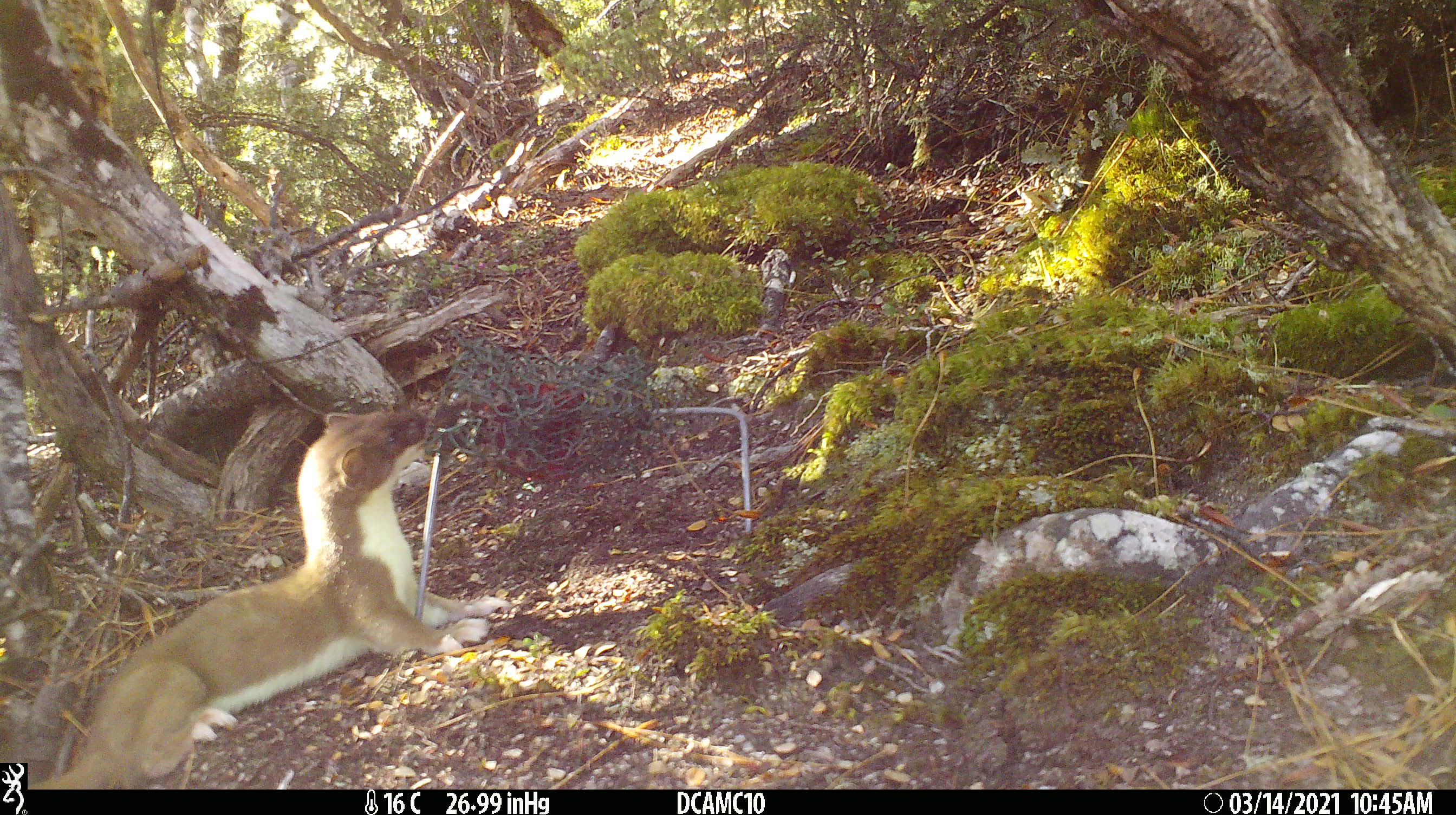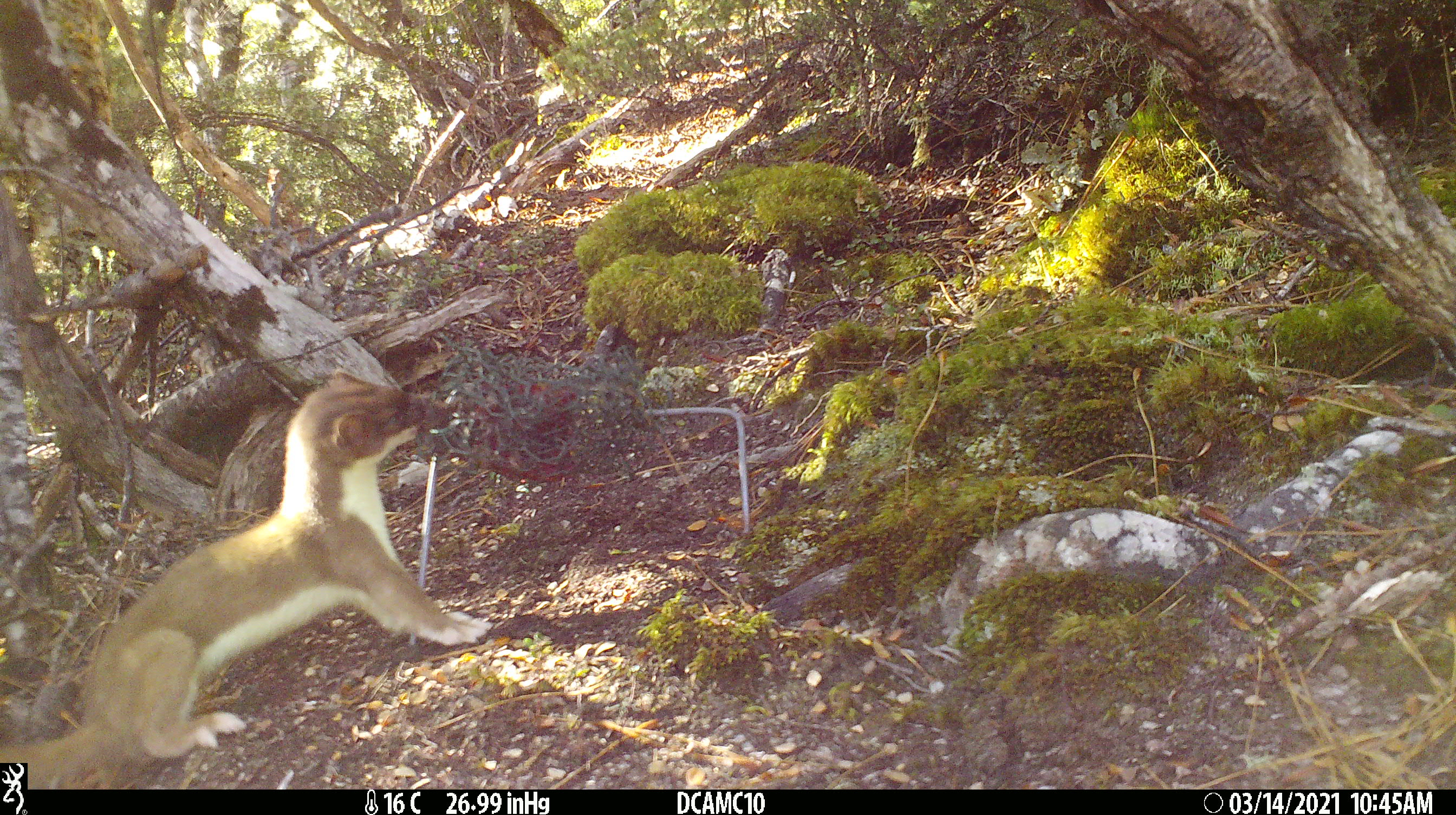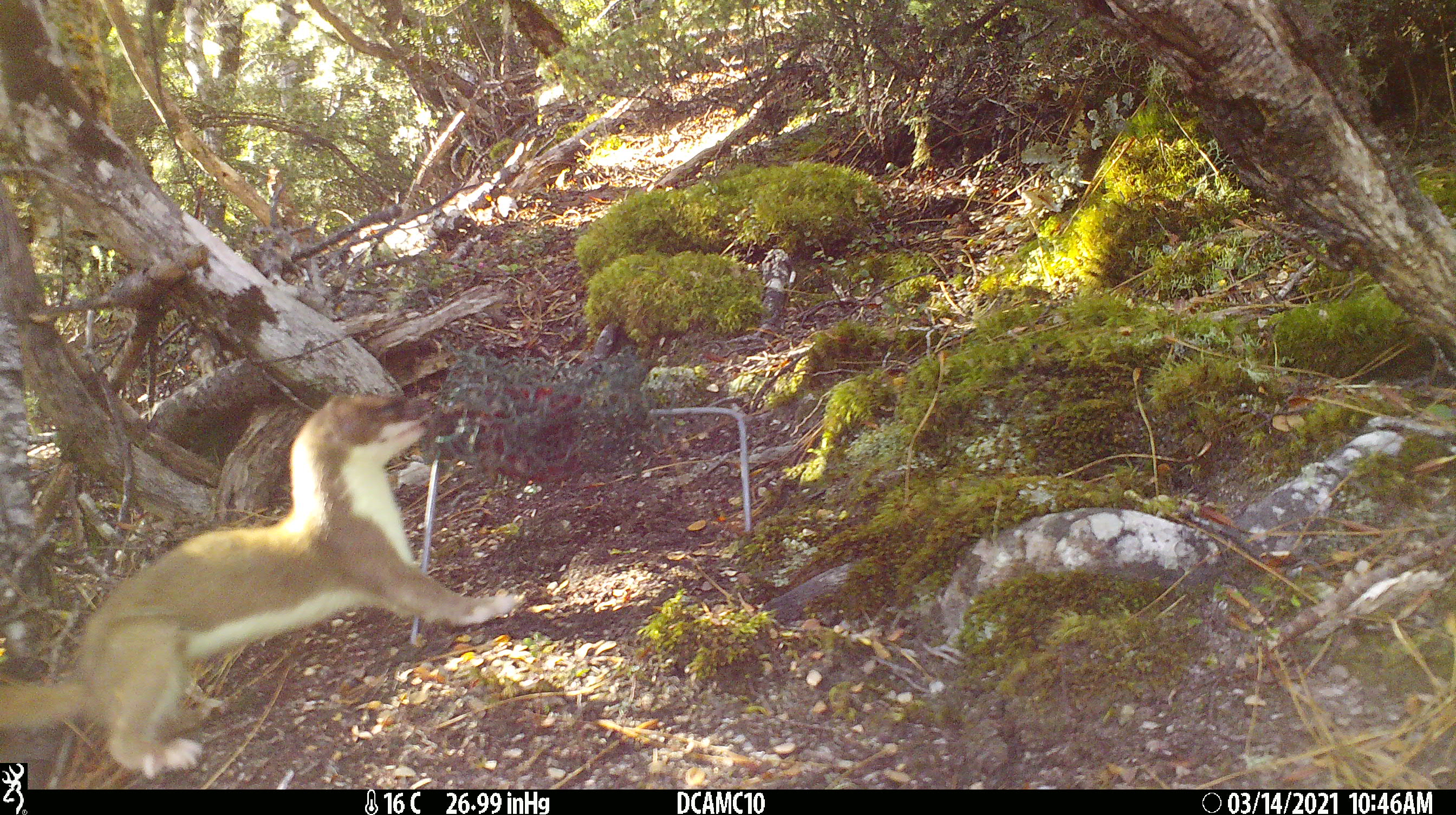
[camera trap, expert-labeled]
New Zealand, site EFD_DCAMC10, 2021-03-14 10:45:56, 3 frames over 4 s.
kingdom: Animalia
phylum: Chordata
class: Mammalia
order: Carnivora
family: Mustelidae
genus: Mustela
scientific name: Mustela erminea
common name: stoat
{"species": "stoat (Mustela erminea)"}